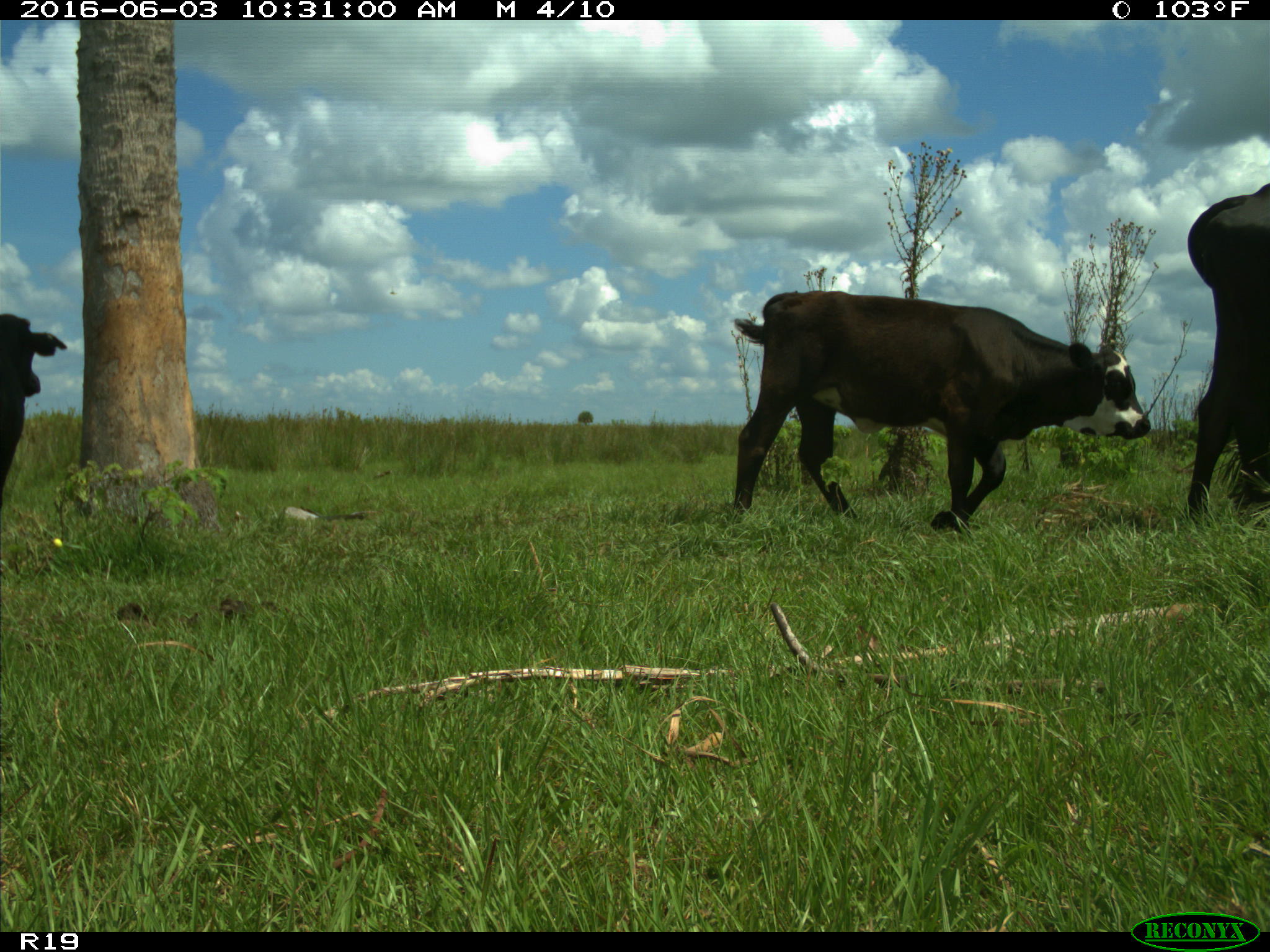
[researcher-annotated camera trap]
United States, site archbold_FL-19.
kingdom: Animalia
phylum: Chordata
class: Mammalia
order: Artiodactyla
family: Bovidae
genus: Bos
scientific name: Bos taurus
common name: domestic cow